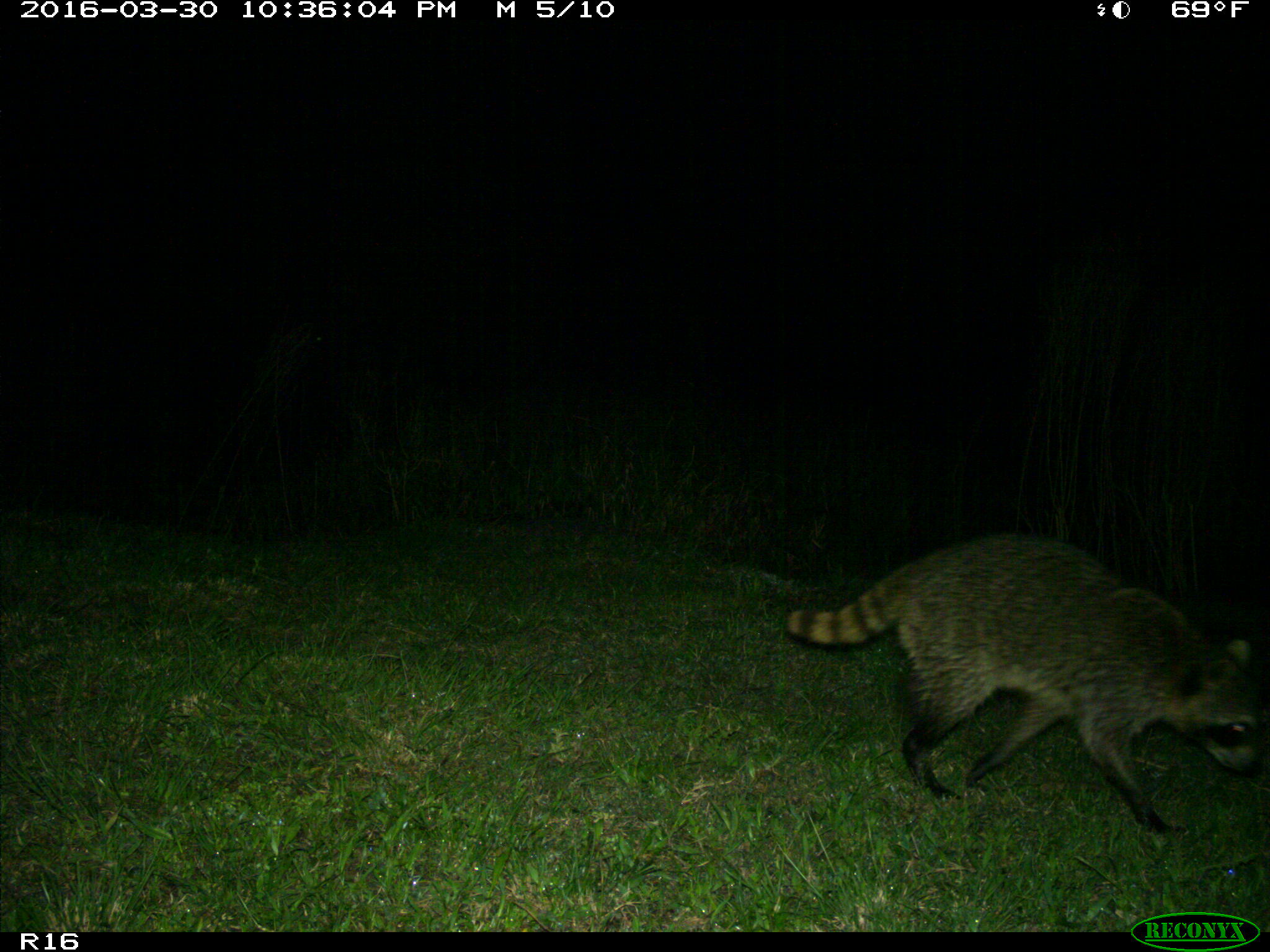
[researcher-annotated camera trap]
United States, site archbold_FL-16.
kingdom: Animalia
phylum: Chordata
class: Mammalia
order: Carnivora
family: Procyonidae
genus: Procyon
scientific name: Procyon lotor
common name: common raccoon